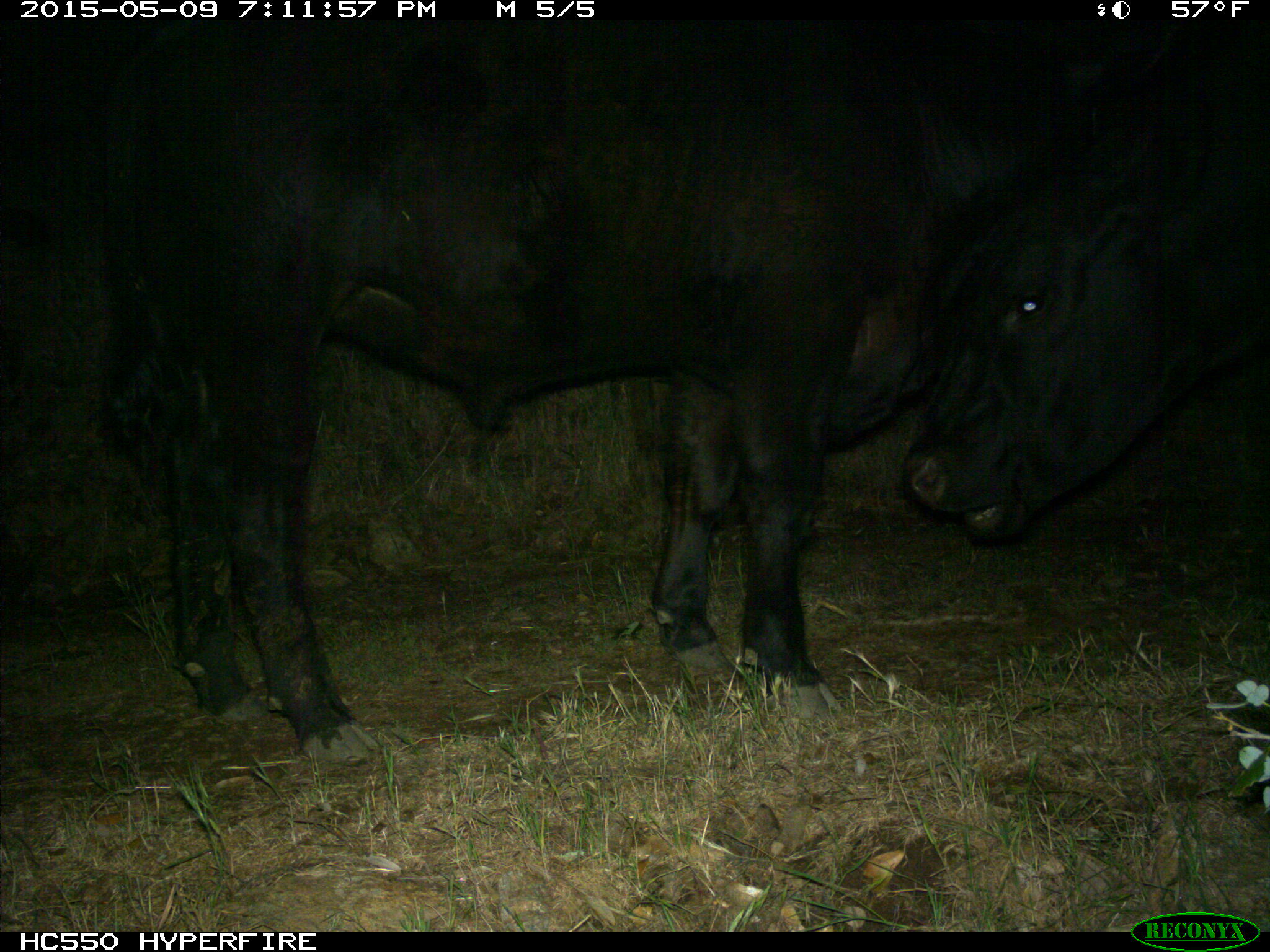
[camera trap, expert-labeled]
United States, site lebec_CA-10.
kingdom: Animalia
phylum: Chordata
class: Mammalia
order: Artiodactyla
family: Bovidae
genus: Bos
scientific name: Bos taurus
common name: domestic cow